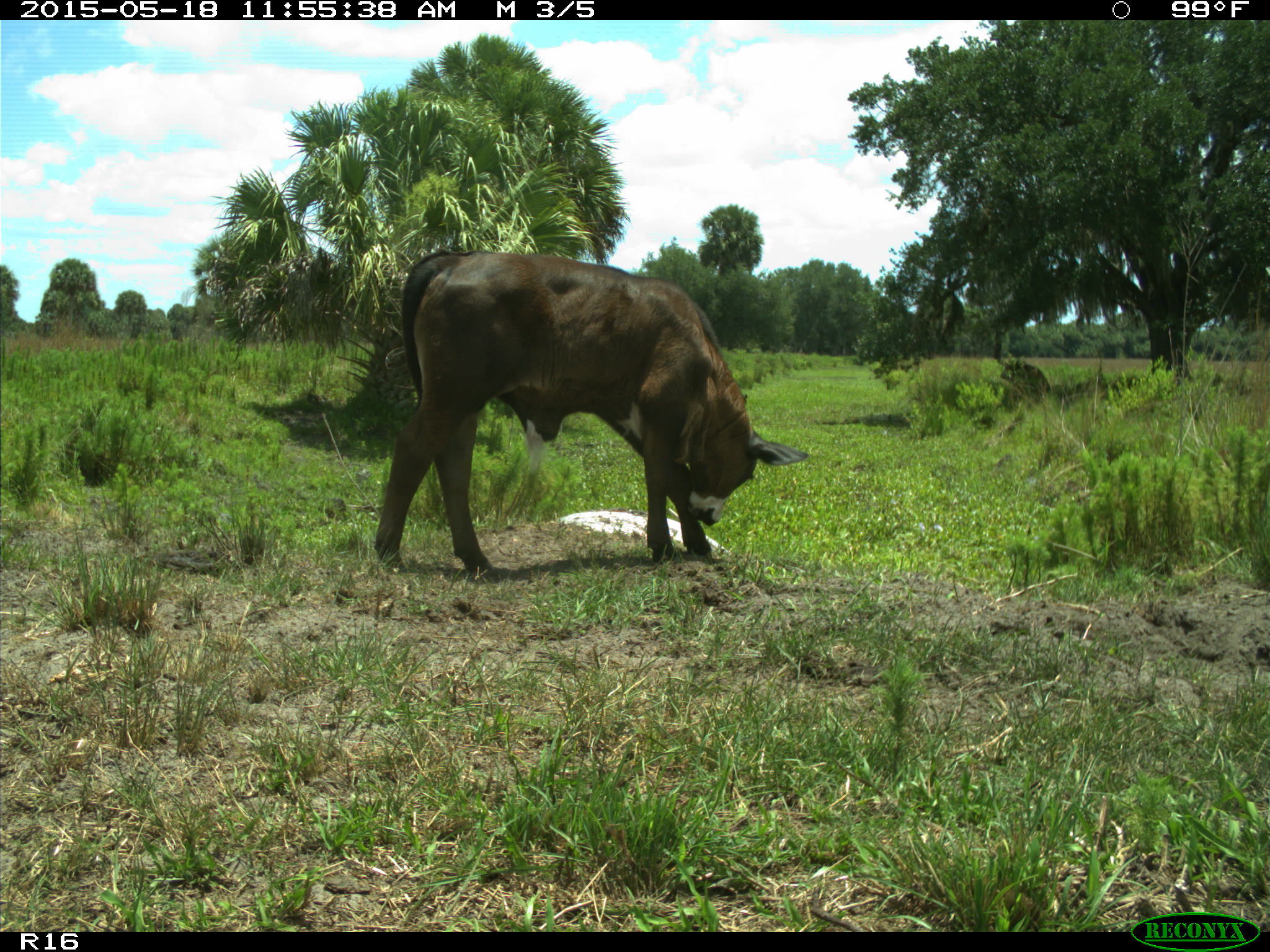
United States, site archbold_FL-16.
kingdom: Animalia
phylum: Chordata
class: Mammalia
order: Artiodactyla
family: Bovidae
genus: Bos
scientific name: Bos taurus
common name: domestic cow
Bos taurus (domestic cow).